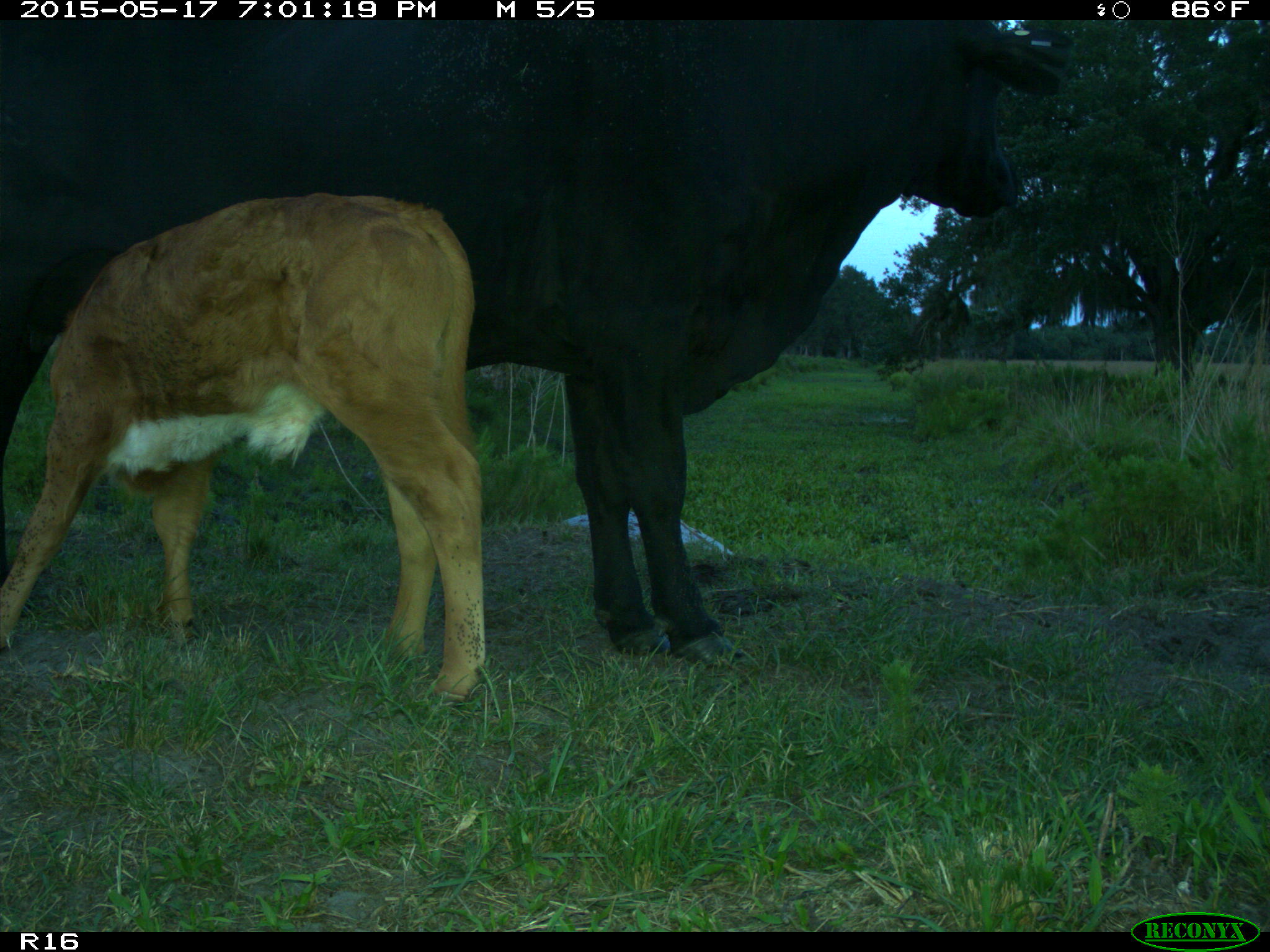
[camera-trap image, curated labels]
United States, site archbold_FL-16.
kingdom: Animalia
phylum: Chordata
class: Mammalia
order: Artiodactyla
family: Bovidae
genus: Bos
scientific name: Bos taurus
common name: domestic cow